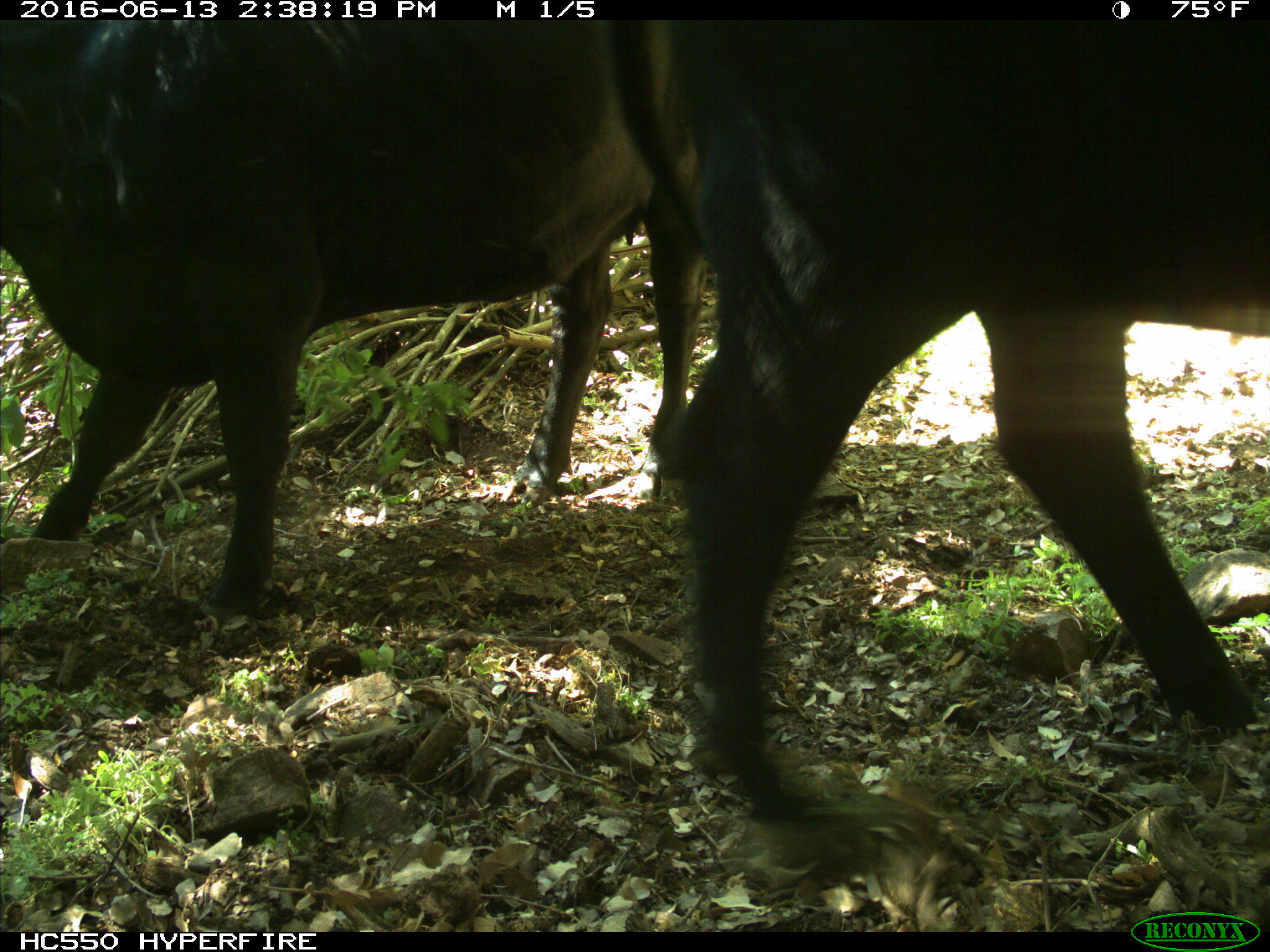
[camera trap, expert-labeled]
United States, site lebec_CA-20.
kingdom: Animalia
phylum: Chordata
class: Mammalia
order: Artiodactyla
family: Bovidae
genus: Bos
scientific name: Bos taurus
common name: domestic cow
Bos taurus (domestic cow).